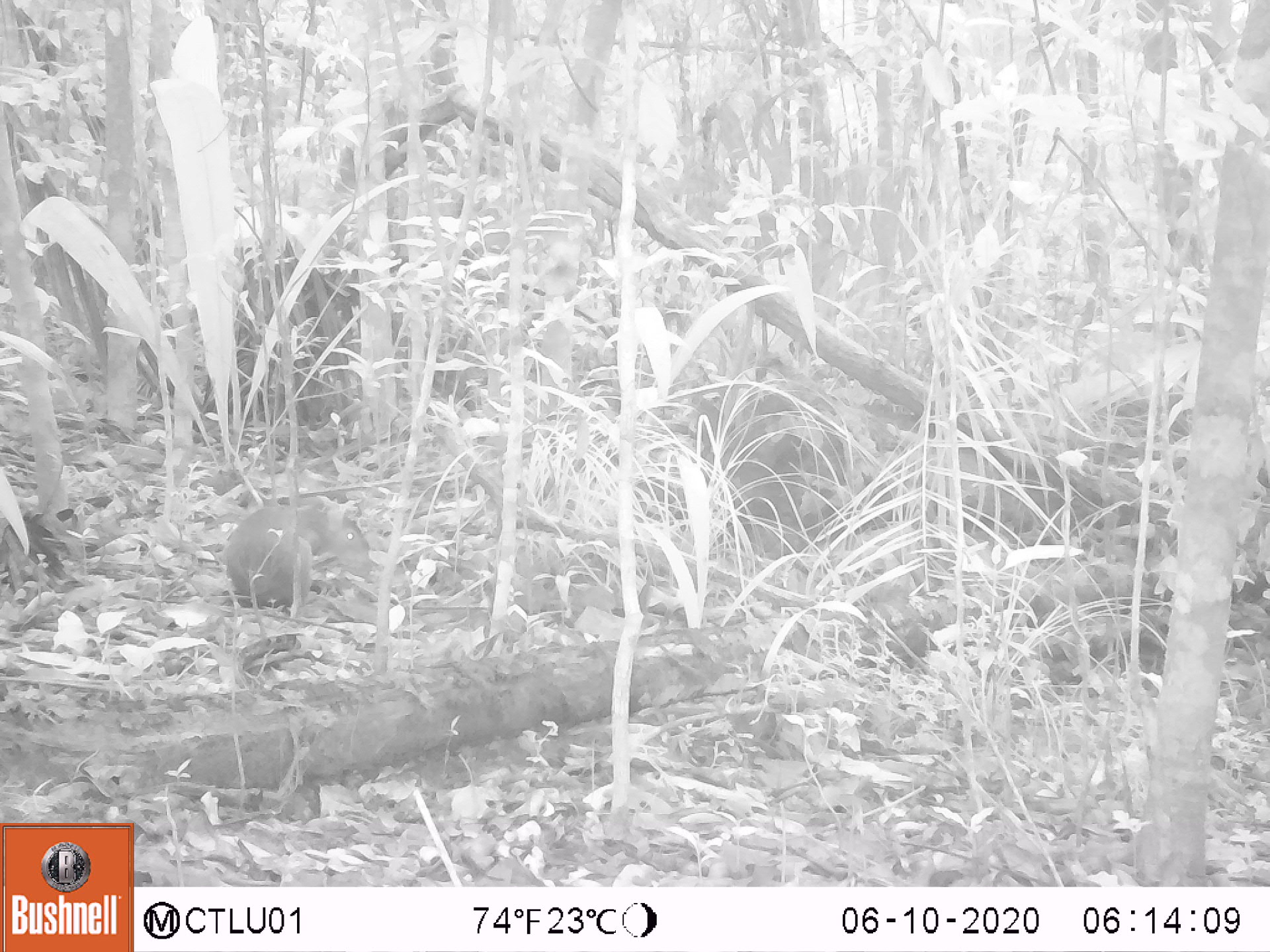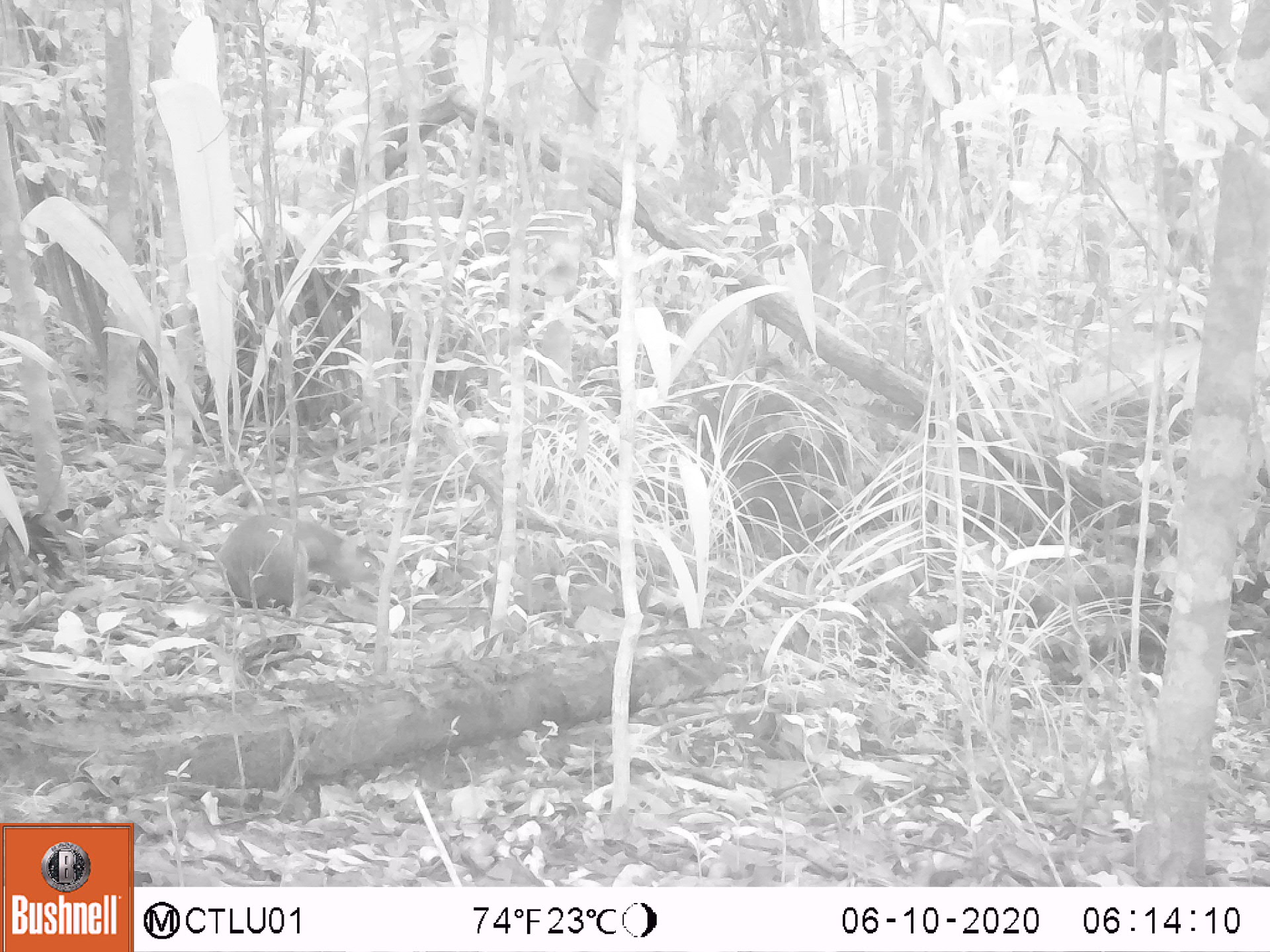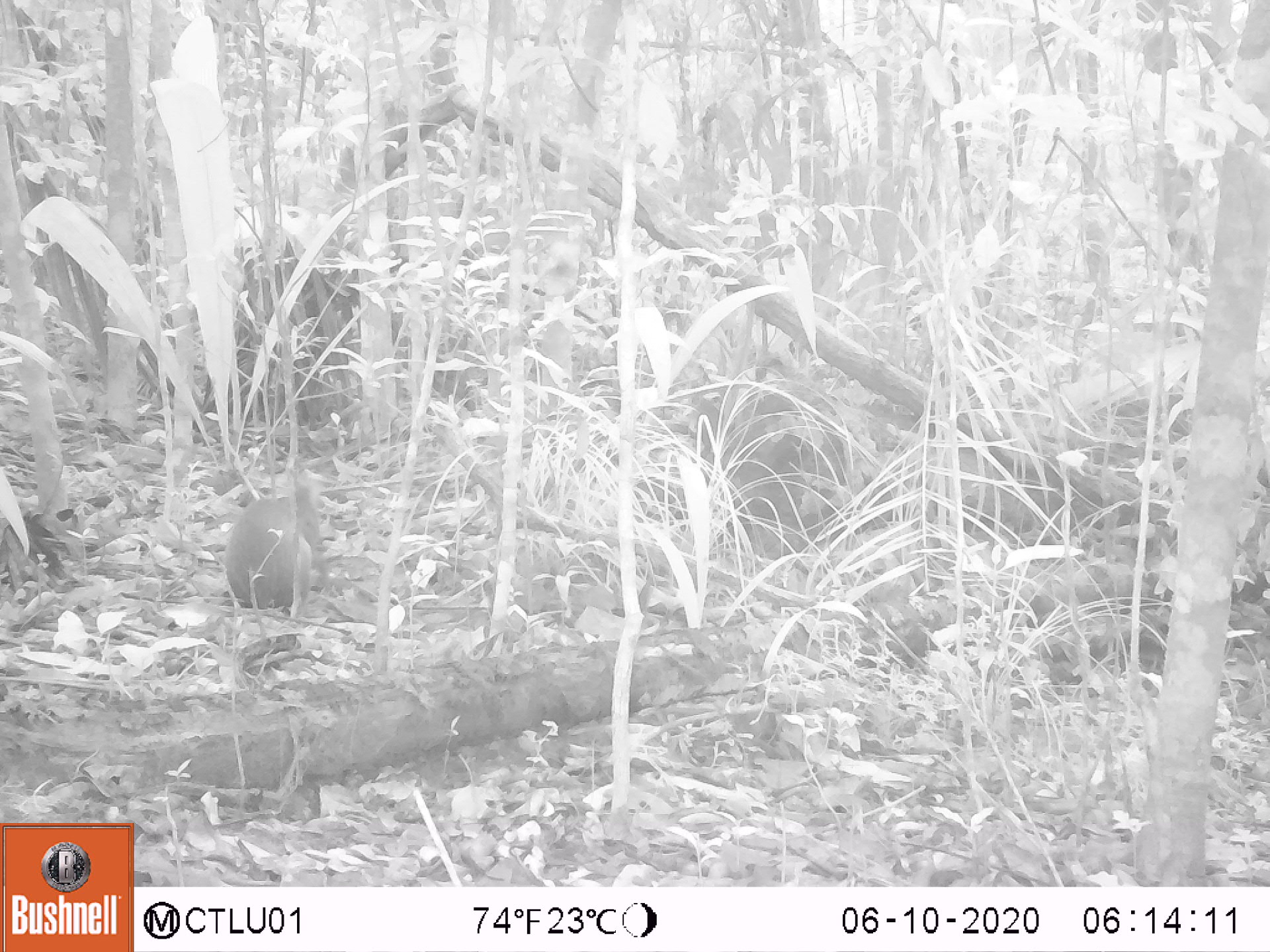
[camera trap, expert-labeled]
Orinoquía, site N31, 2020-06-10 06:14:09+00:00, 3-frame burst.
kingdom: Animalia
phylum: Chordata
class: Mammalia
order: Rodentia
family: Dasyproctidae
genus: Dasyprocta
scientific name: Dasyprocta fuliginosa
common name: black agouti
Black agouti (Dasyprocta fuliginosa).